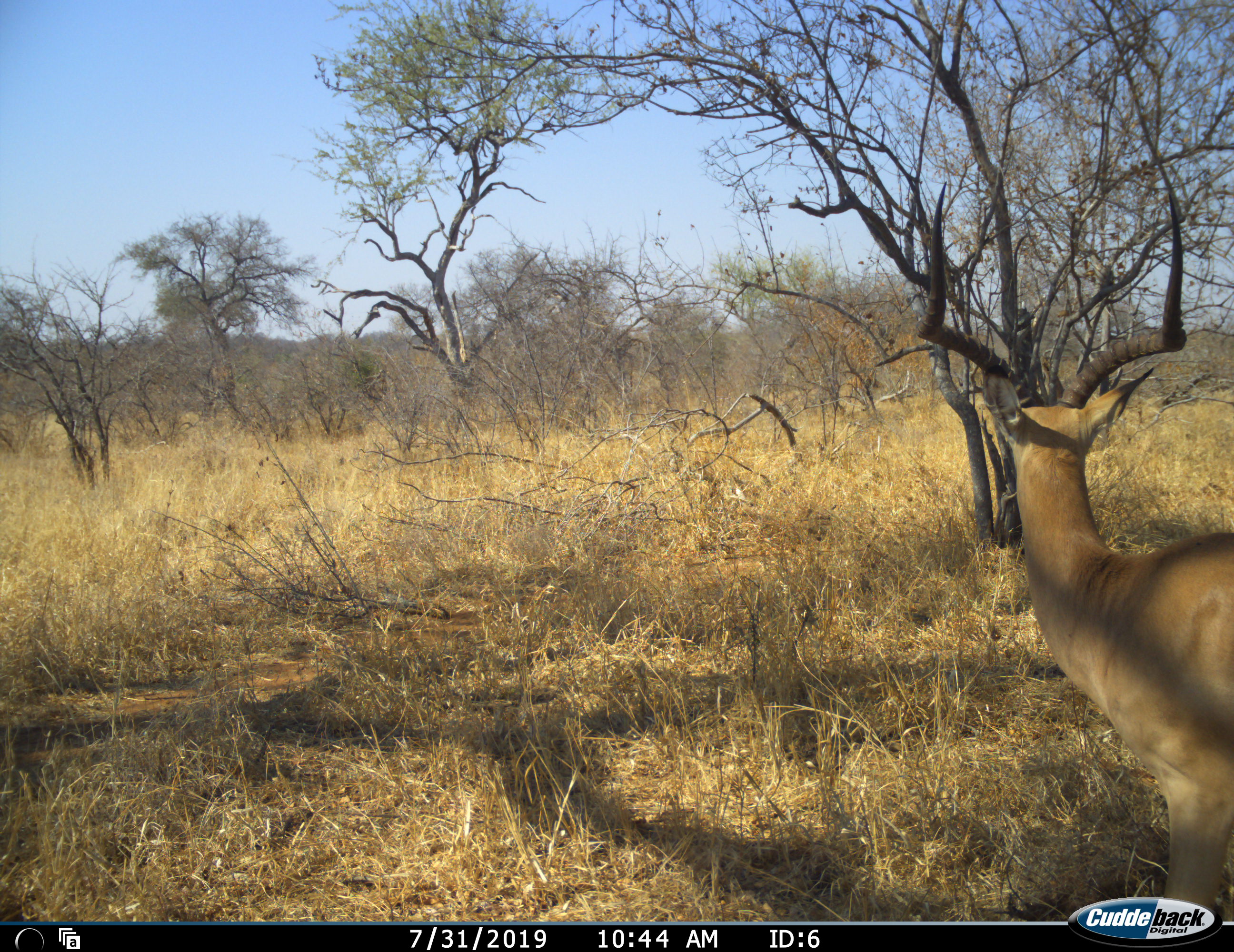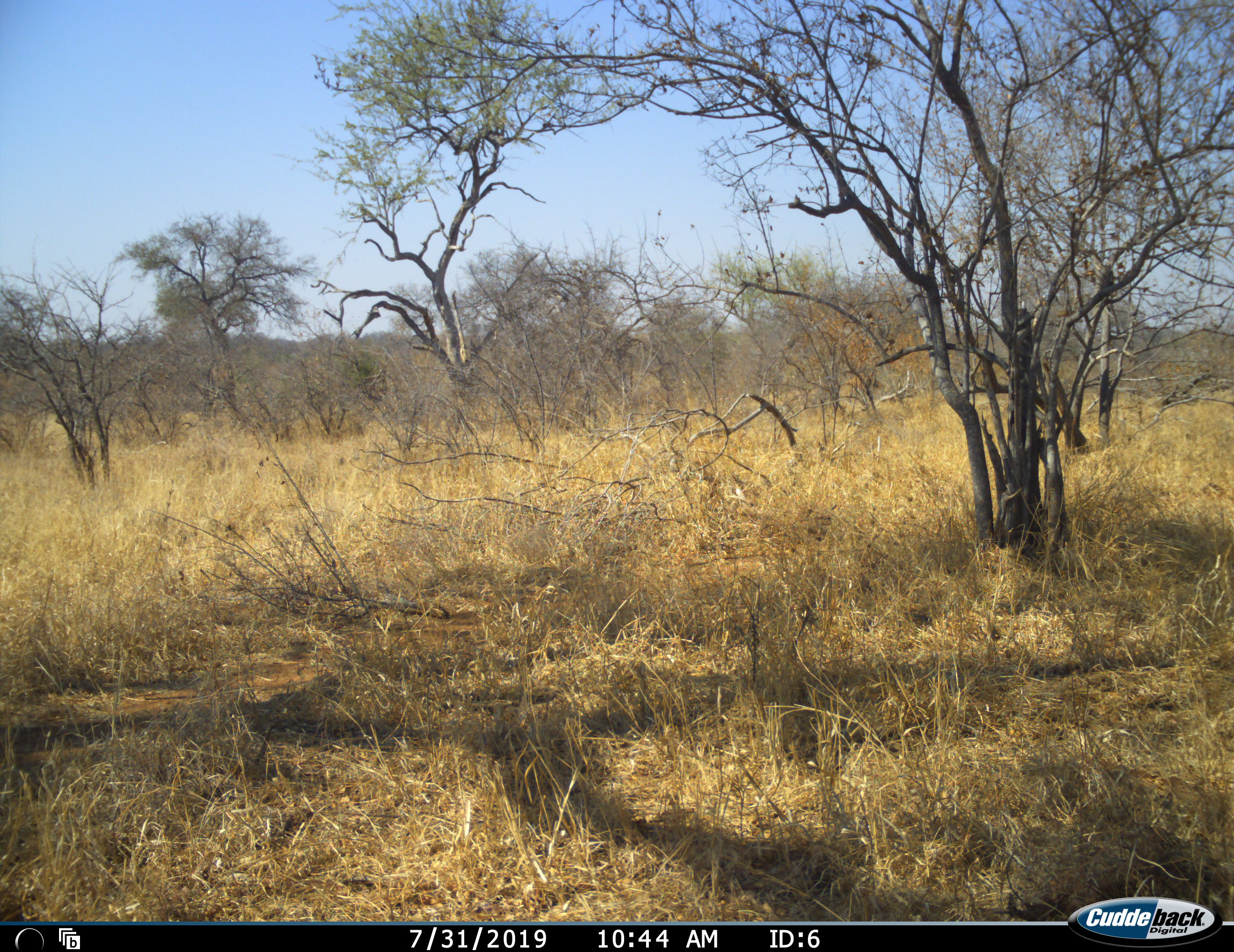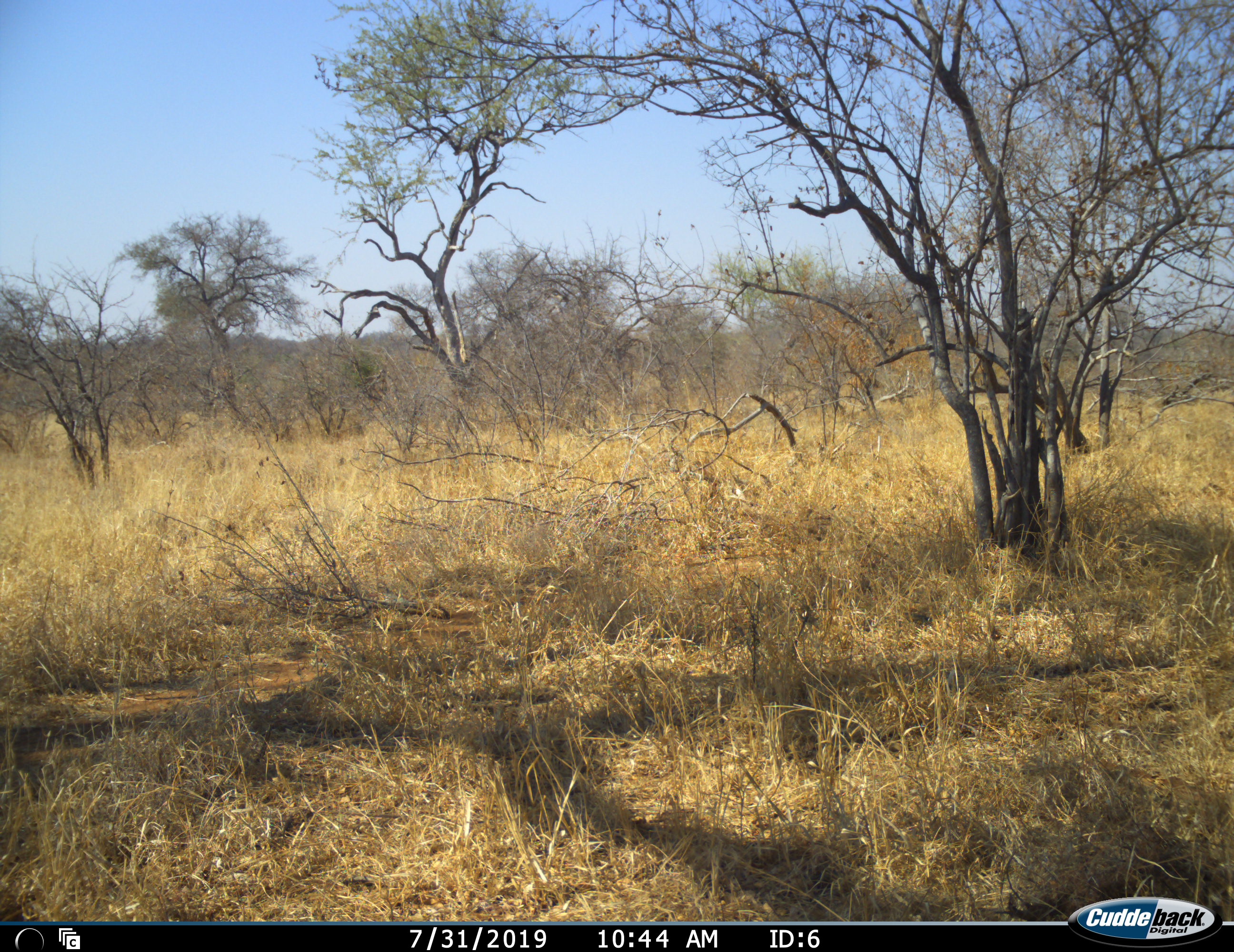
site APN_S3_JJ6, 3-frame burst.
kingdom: Animalia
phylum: Chordata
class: Mammalia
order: Artiodactyla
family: Bovidae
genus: Aepyceros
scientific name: Aepyceros melampus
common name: impala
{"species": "impala (Aepyceros melampus)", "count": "1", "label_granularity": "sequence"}